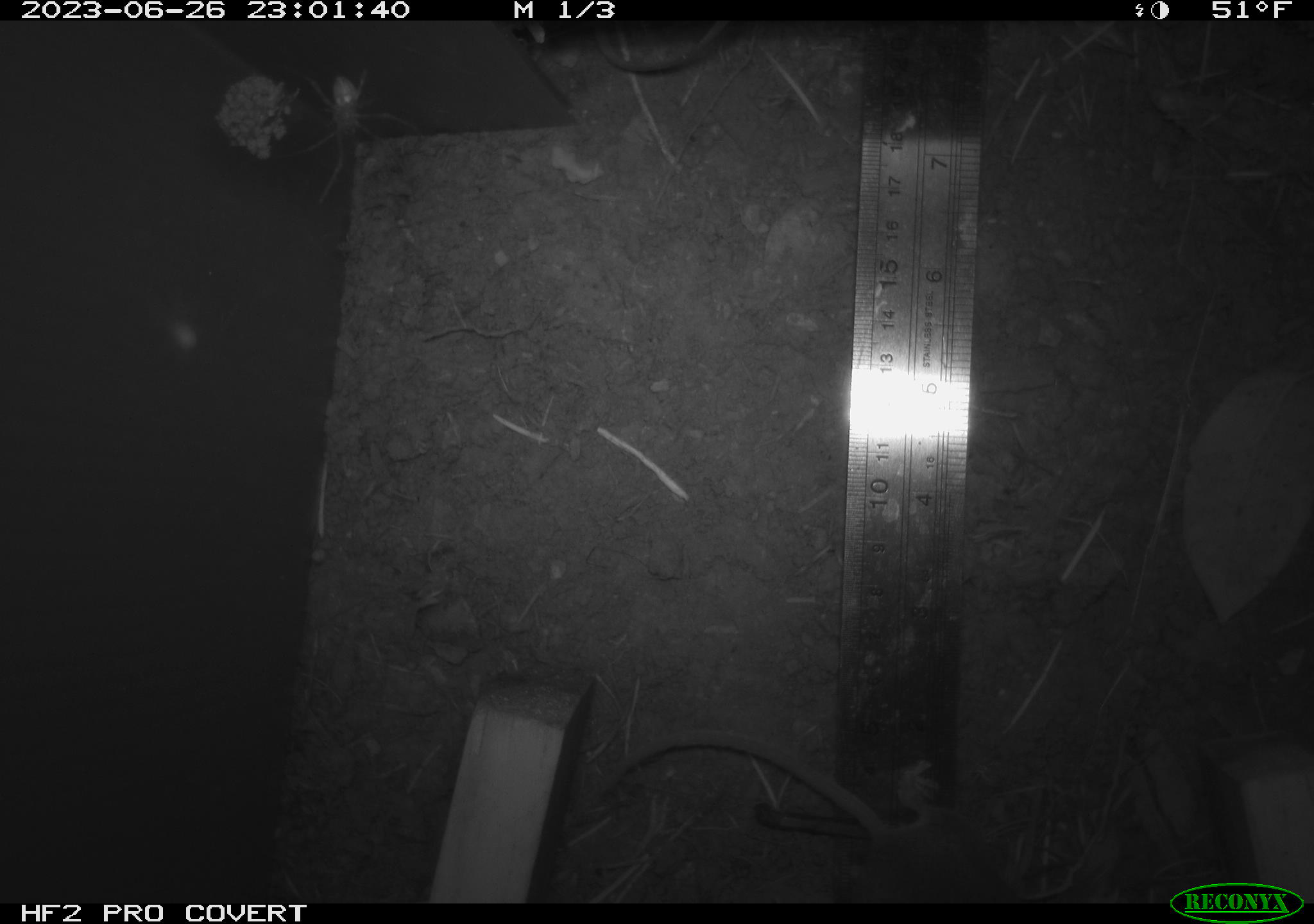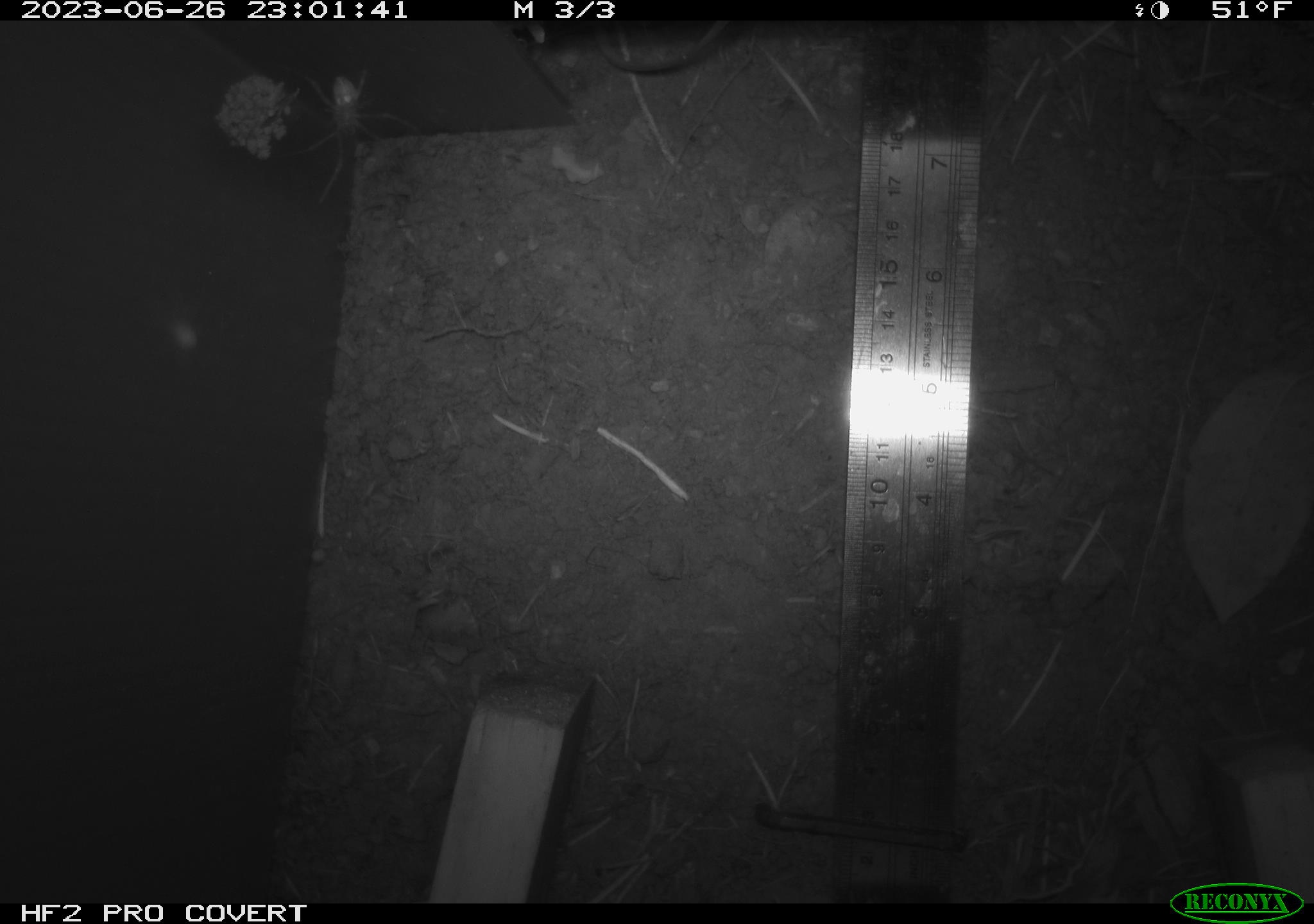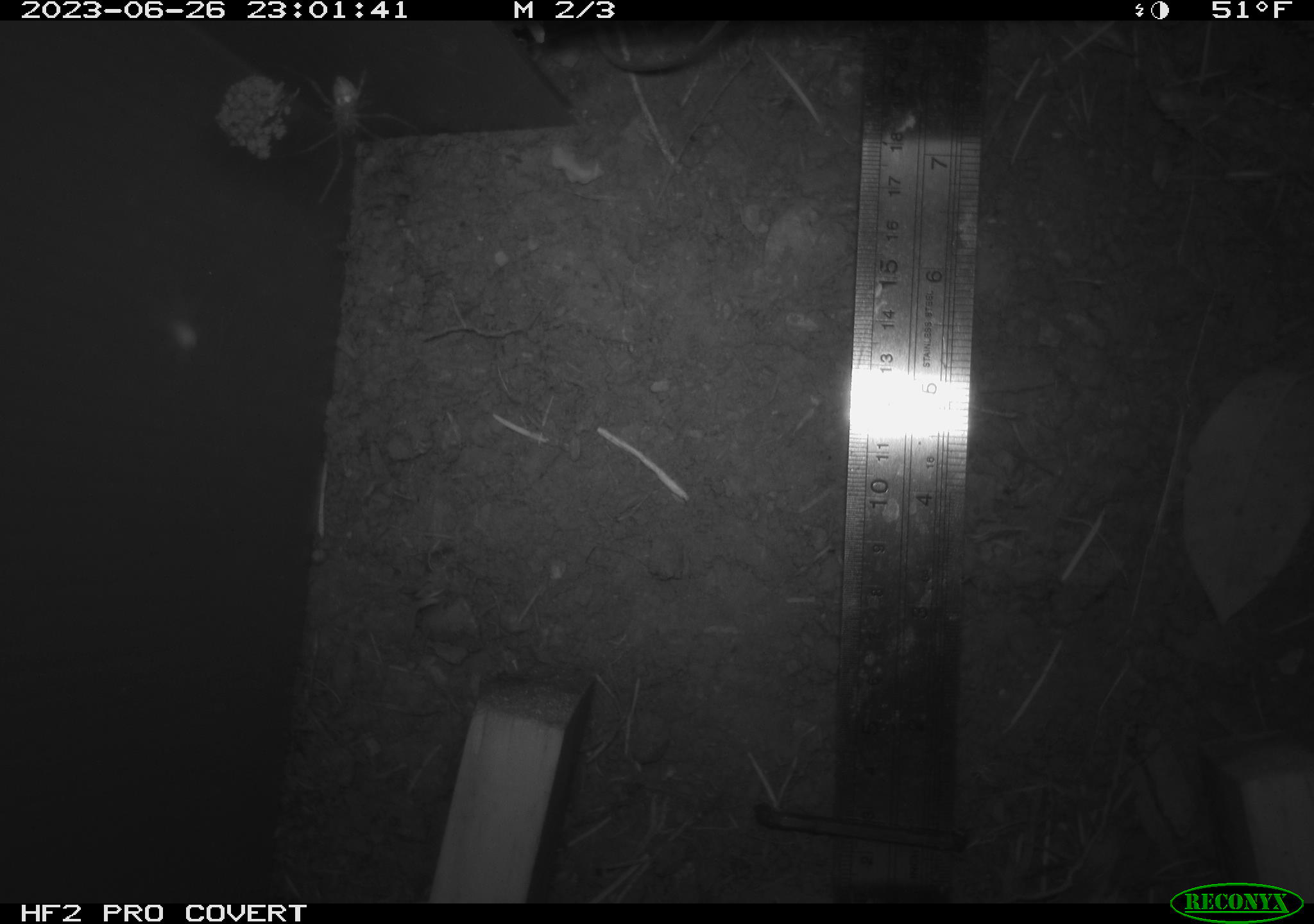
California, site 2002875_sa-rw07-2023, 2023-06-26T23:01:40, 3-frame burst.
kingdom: Animalia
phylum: Chordata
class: Mammalia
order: Rodentia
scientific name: Rodentia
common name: mouse species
Mouse species (Rodentia).